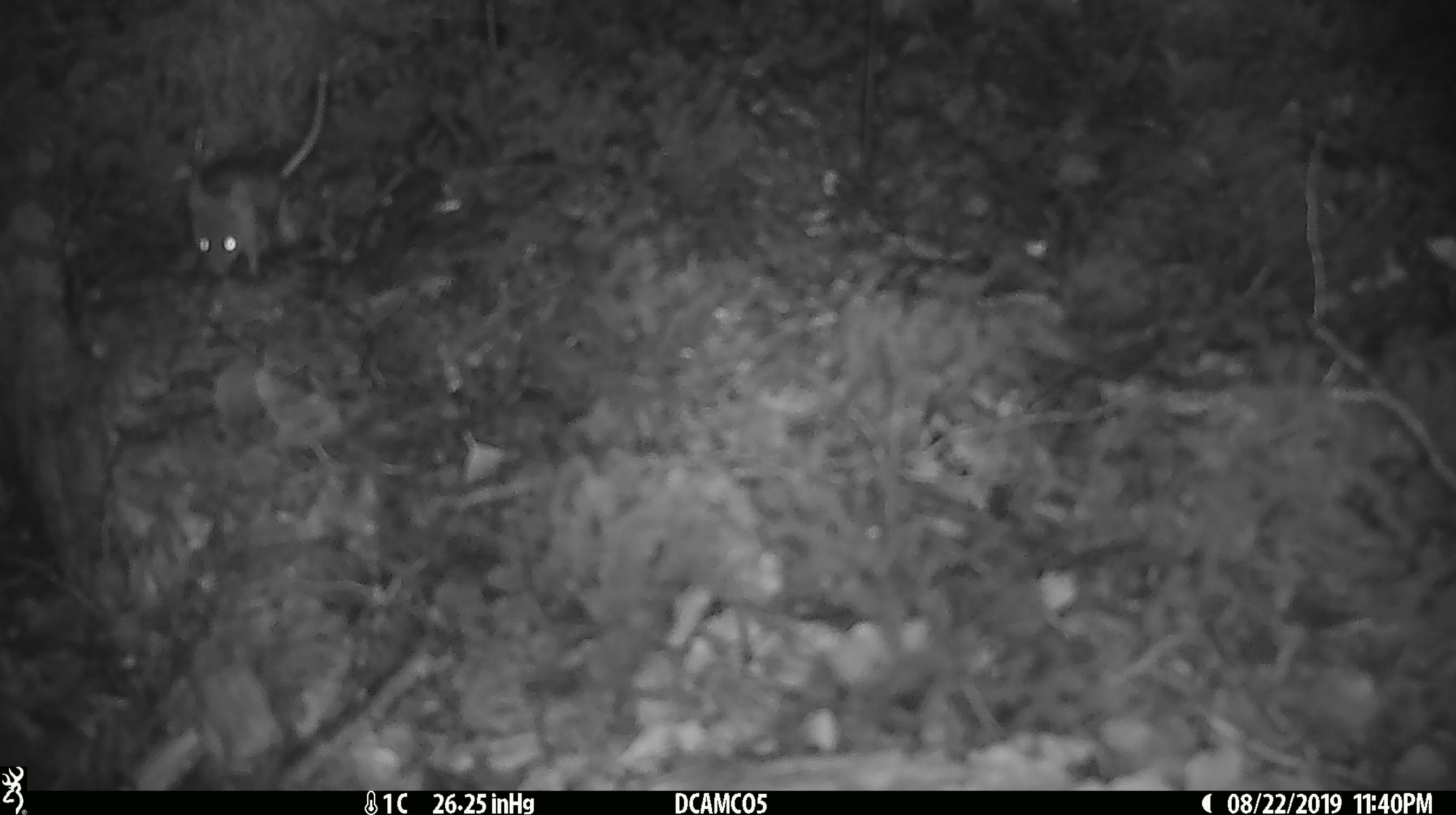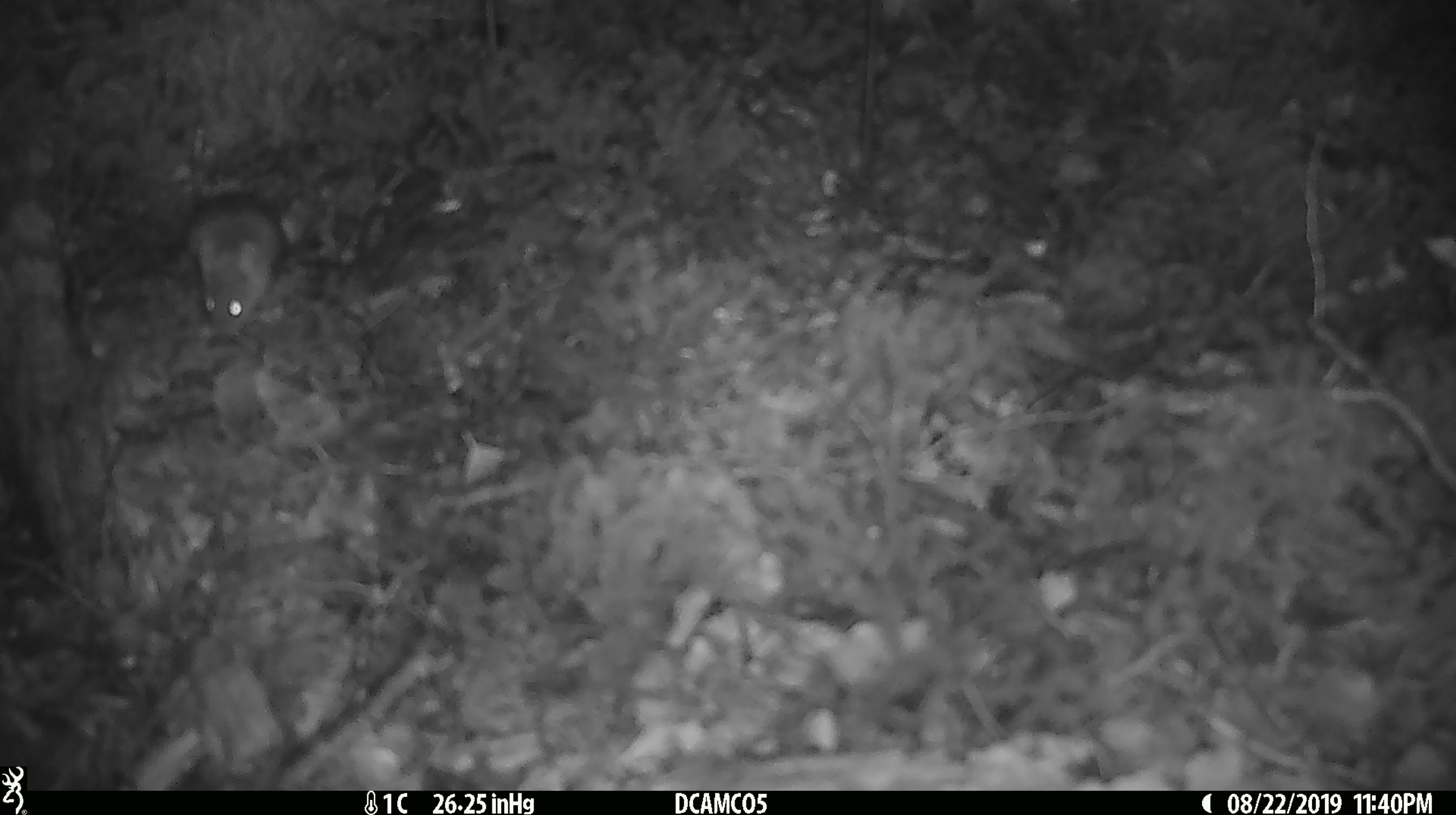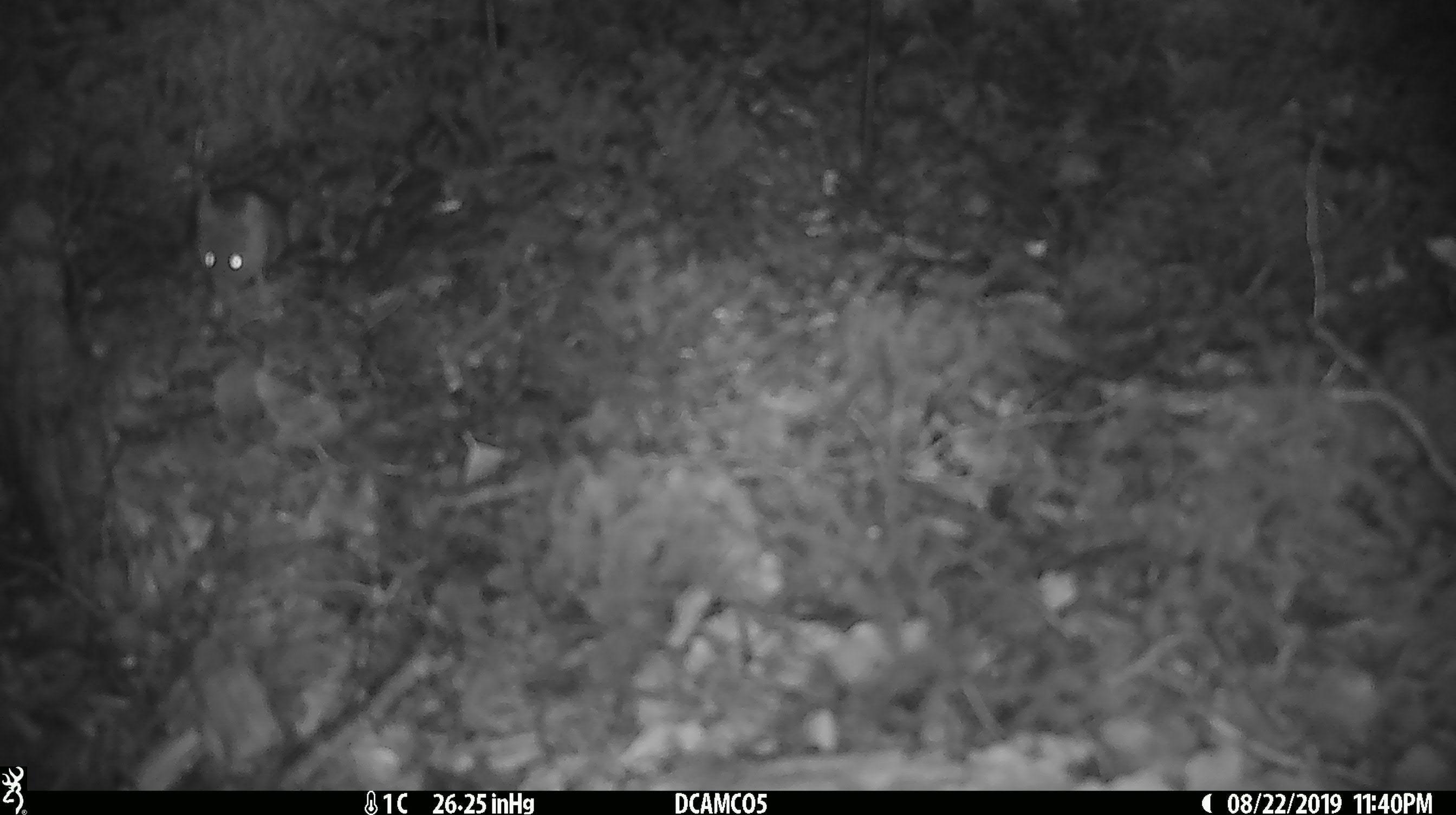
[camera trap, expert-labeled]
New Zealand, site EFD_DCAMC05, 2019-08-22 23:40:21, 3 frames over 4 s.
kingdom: Animalia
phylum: Chordata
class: Mammalia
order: Rodentia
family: Muridae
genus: Mus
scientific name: Mus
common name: mouse